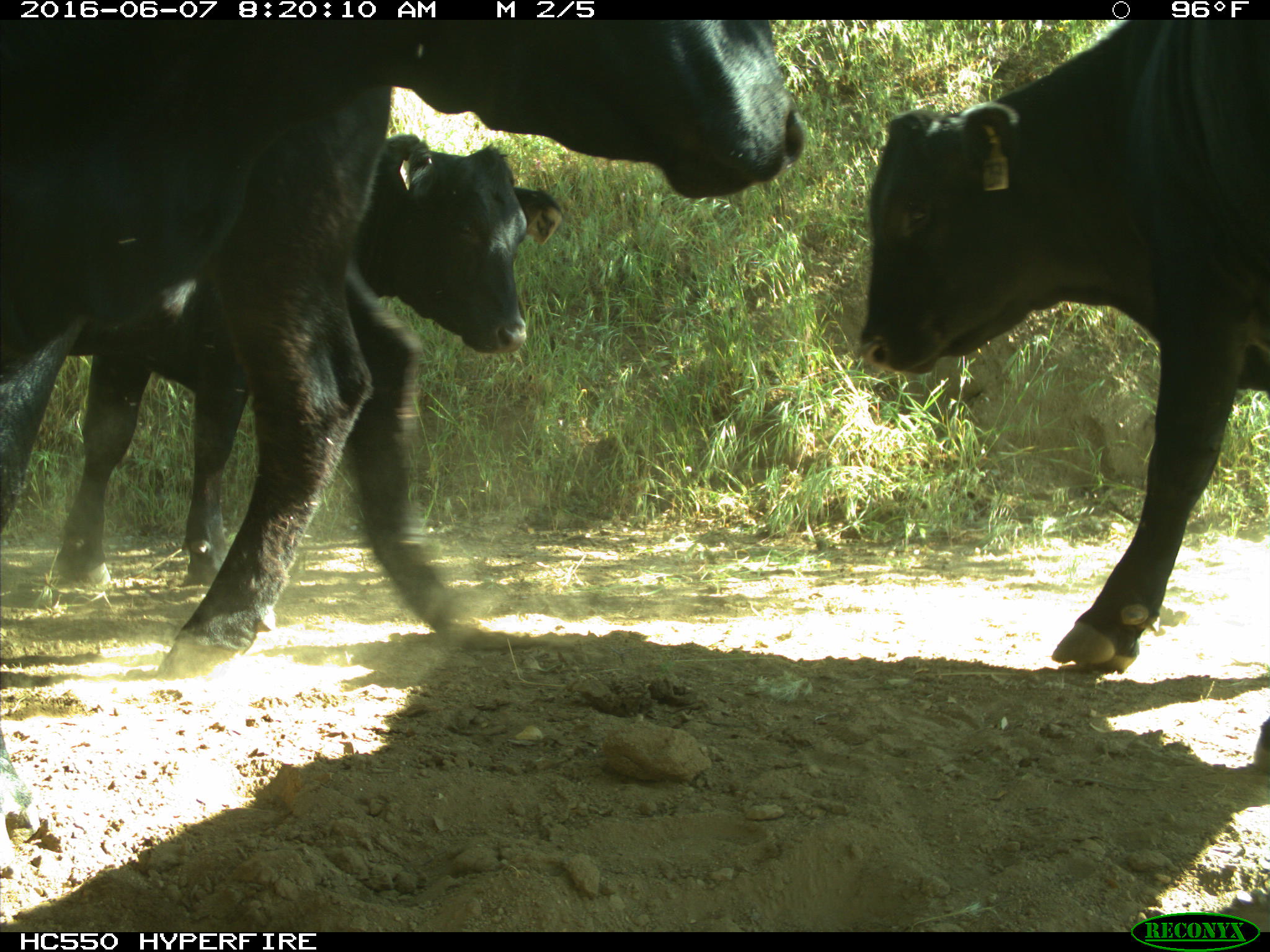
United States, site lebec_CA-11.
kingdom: Animalia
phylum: Chordata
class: Mammalia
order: Artiodactyla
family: Bovidae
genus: Bos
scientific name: Bos taurus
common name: domestic cow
Bos taurus (domestic cow).